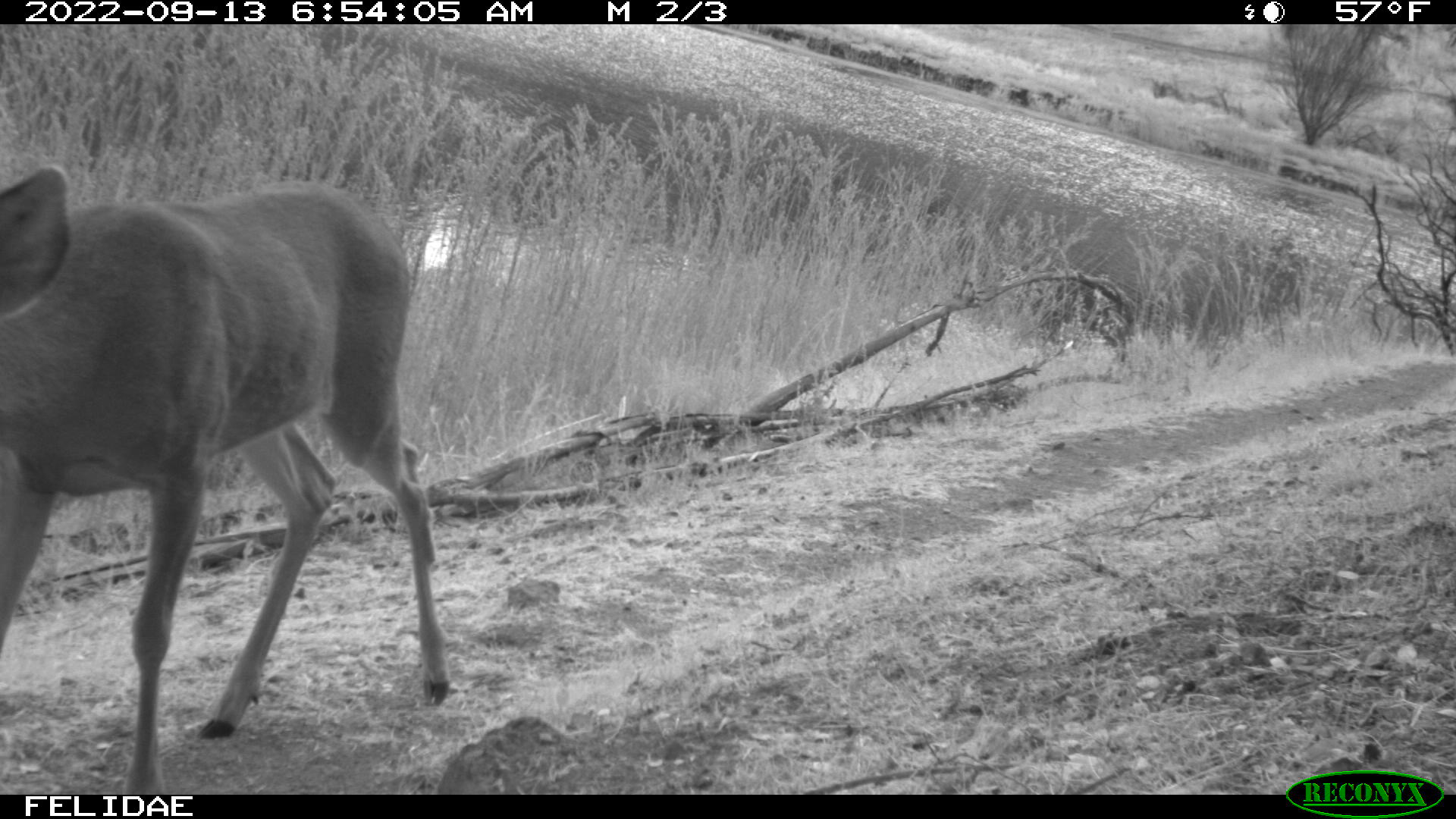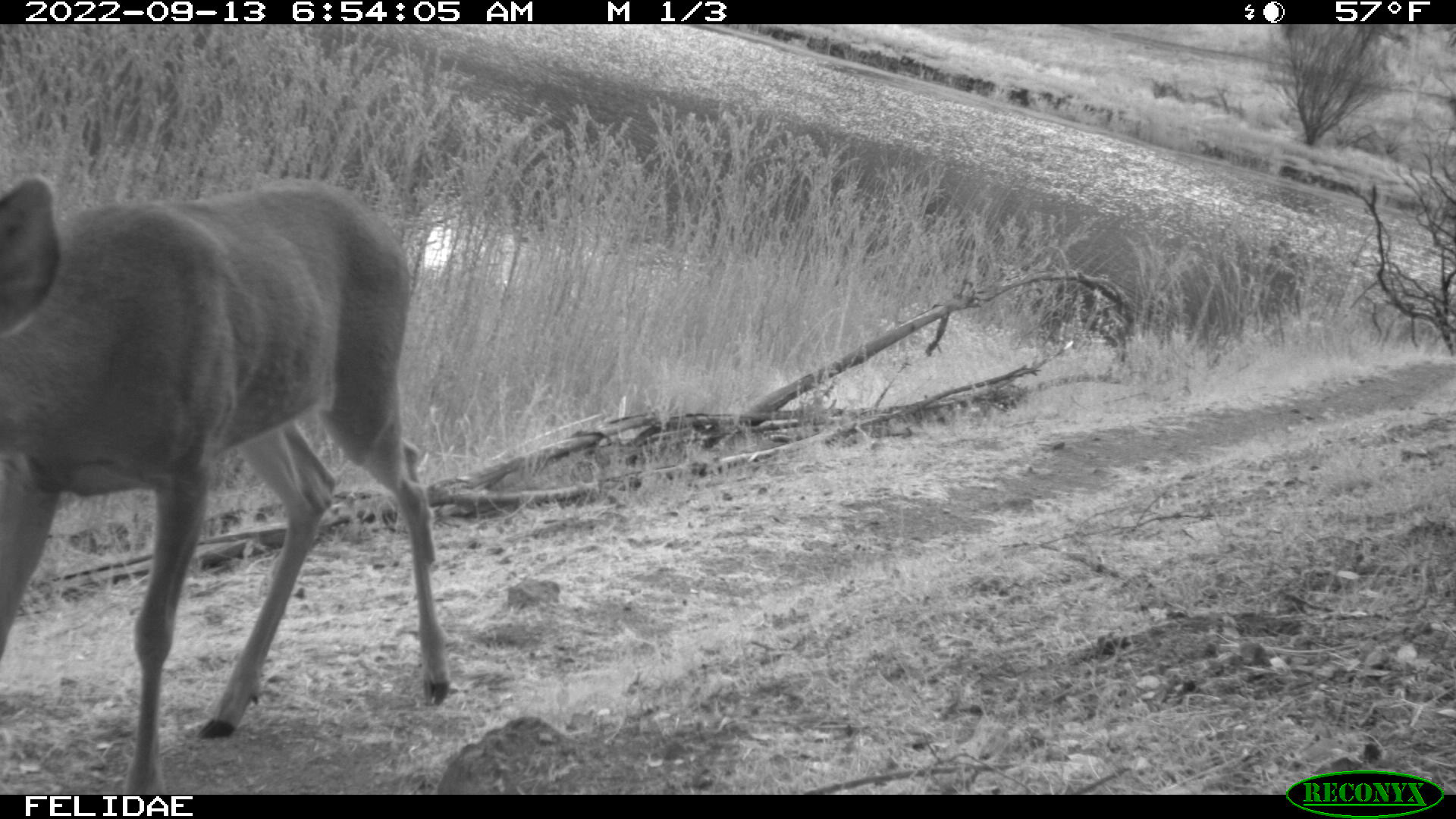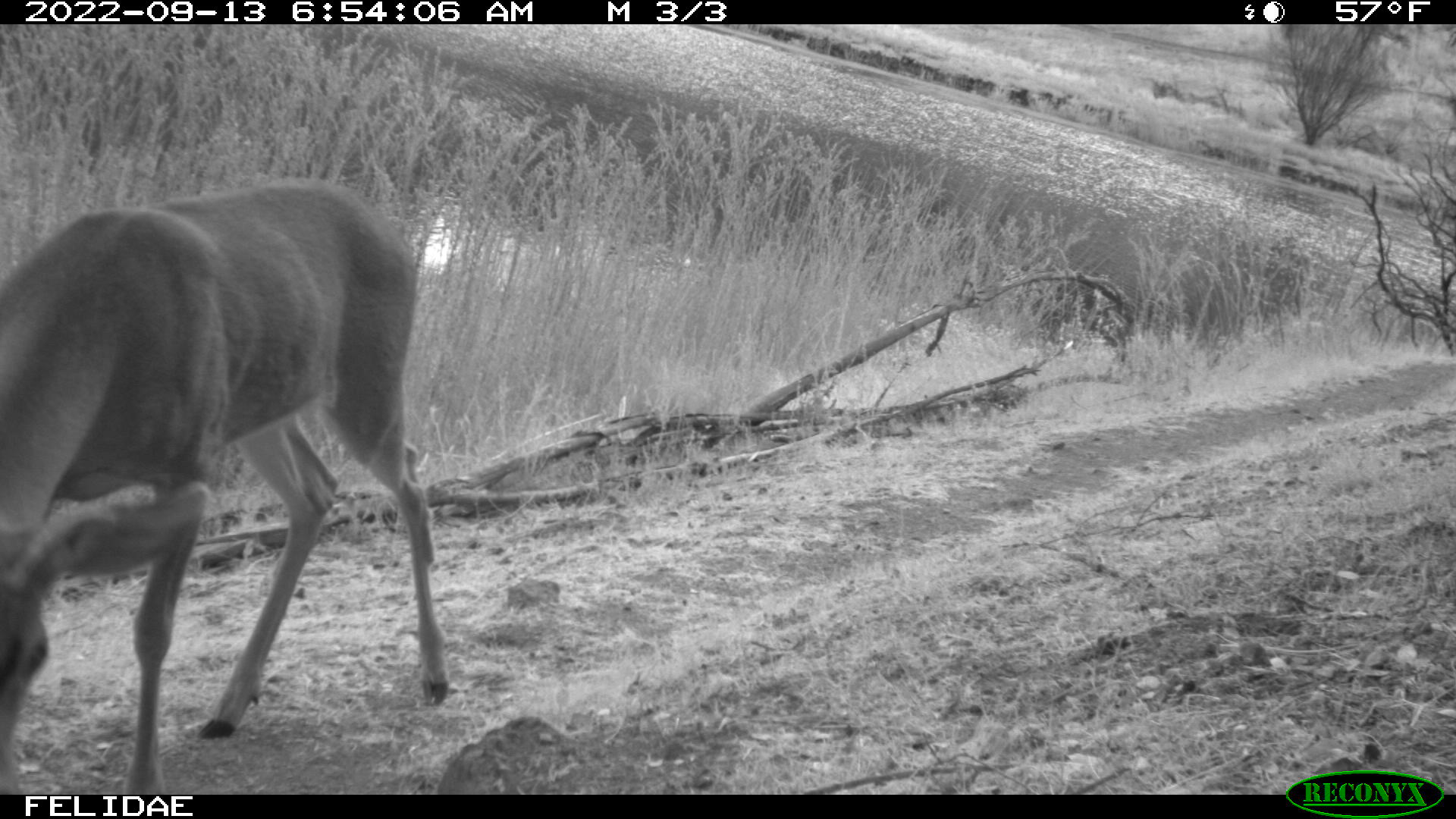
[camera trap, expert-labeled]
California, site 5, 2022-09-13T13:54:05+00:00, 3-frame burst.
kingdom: Animalia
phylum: Chordata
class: Mammalia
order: Artiodactyla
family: Cervidae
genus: Odocoileus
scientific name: Odocoileus hemionus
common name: mule deer